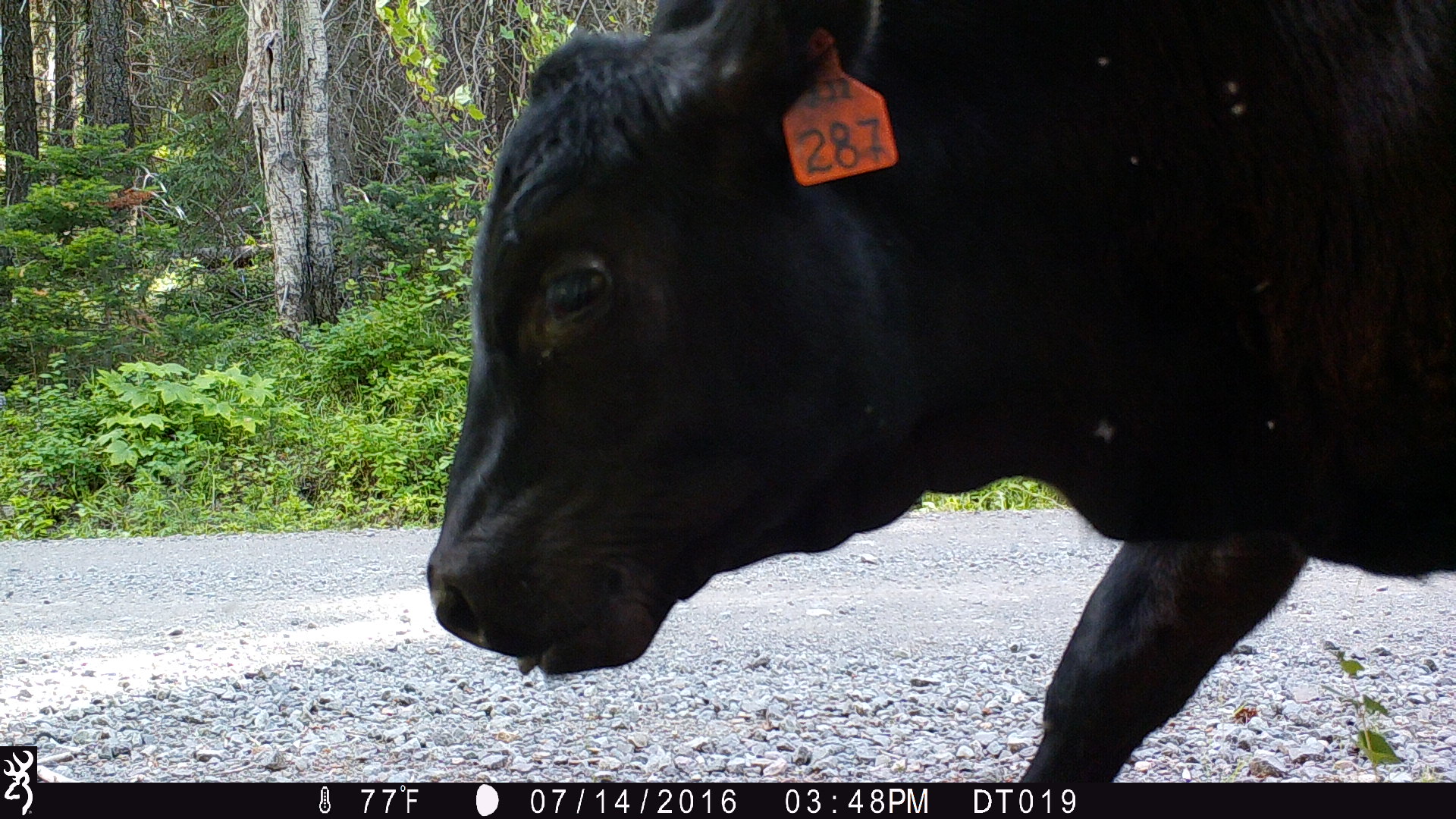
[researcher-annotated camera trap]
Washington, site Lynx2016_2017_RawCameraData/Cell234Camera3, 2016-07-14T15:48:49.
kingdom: Animalia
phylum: Chordata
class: Mammalia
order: Artiodactyla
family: Bovidae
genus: Bos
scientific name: Bos taurus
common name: domestic cattle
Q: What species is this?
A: Domestic cattle (Bos taurus).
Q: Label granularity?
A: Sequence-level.